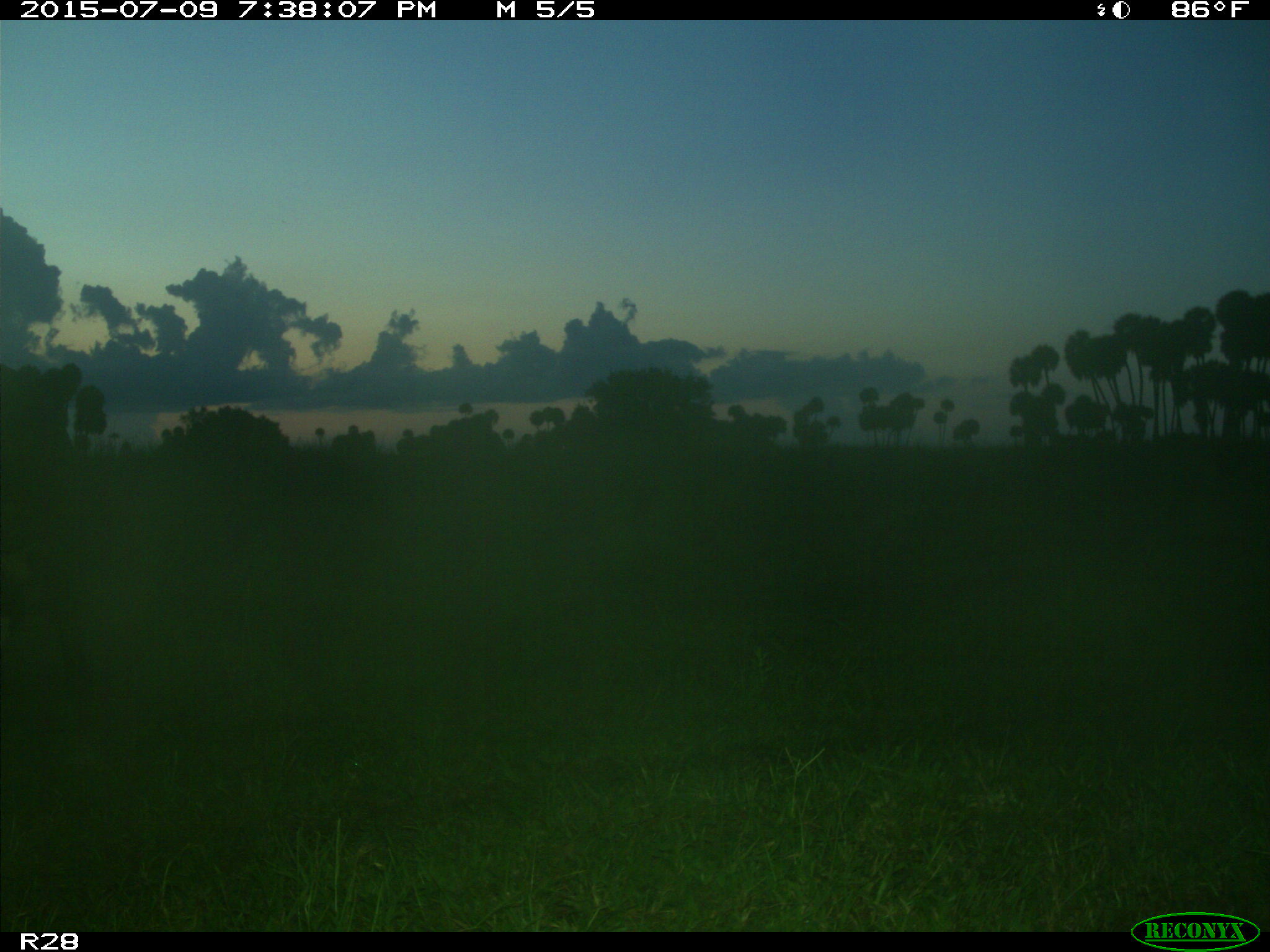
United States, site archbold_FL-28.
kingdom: Animalia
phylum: Chordata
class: Mammalia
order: Artiodactyla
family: Bovidae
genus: Bos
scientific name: Bos taurus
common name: domestic cow